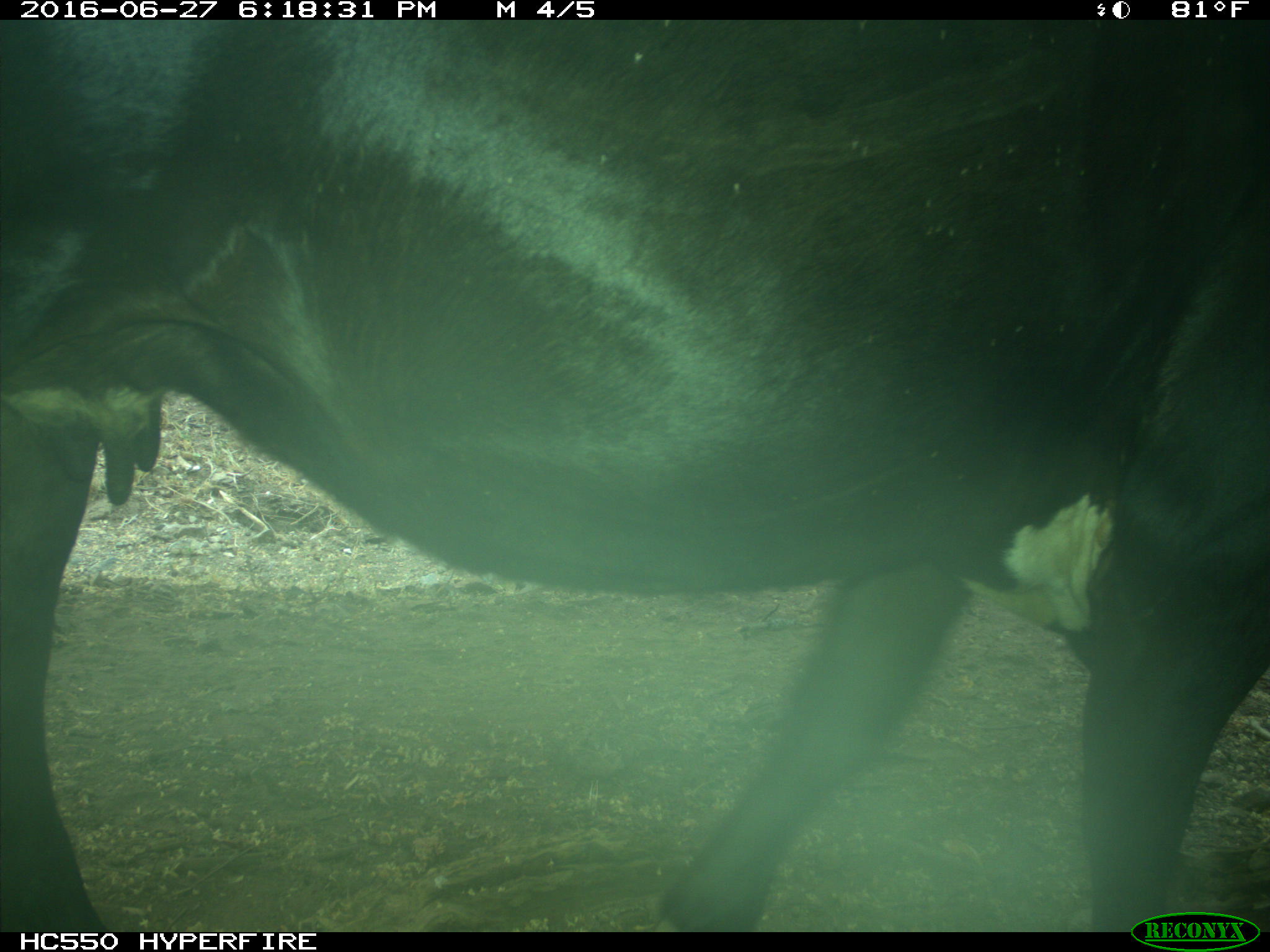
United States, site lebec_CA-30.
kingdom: Animalia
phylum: Chordata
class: Mammalia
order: Artiodactyla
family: Bovidae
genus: Bos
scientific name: Bos taurus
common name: domestic cow